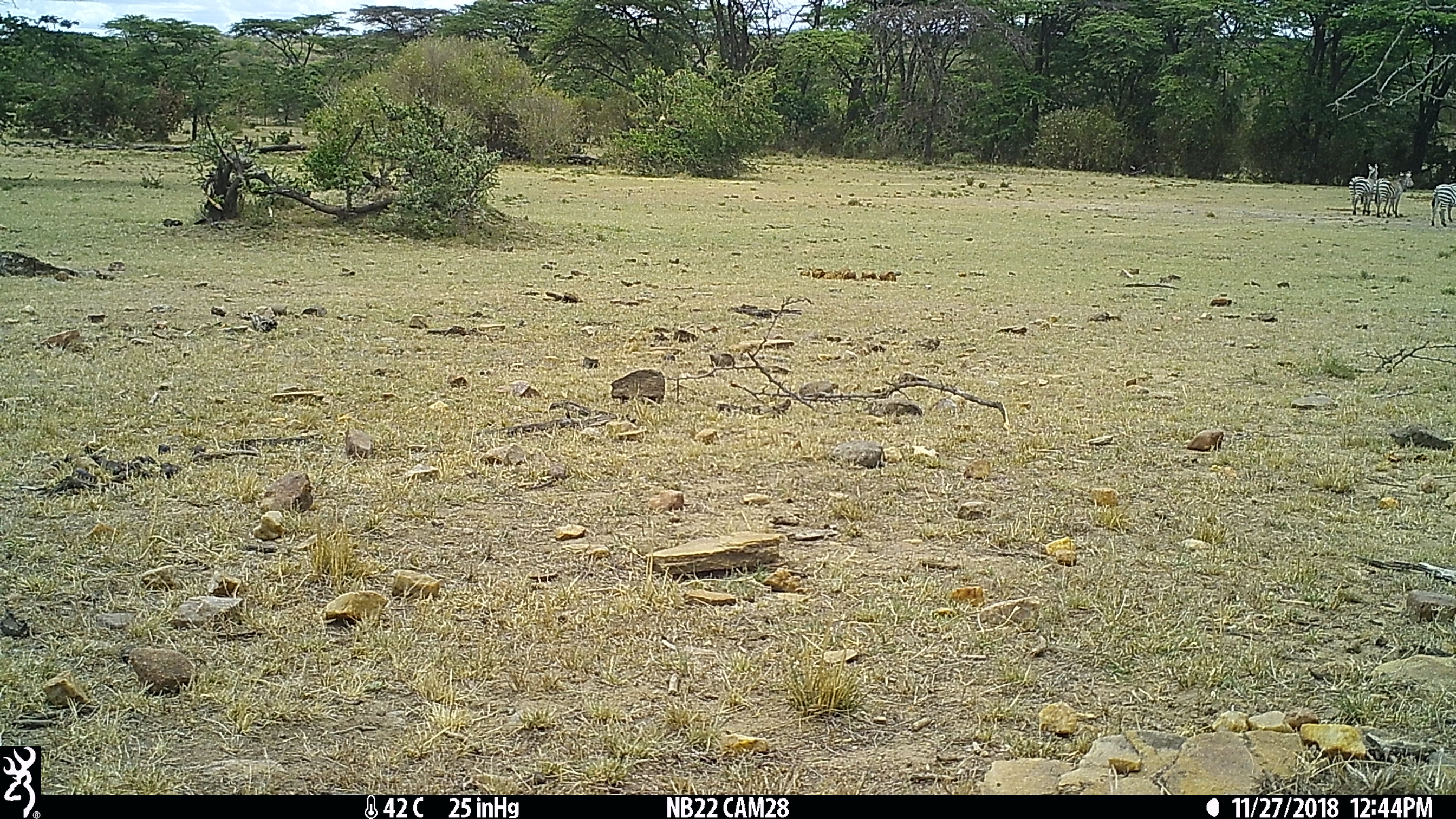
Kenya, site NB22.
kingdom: Animalia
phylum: Chordata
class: Mammalia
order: Perissodactyla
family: Equidae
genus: Equus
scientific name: Equus quagga burchellii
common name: burchell's zebra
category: zebra